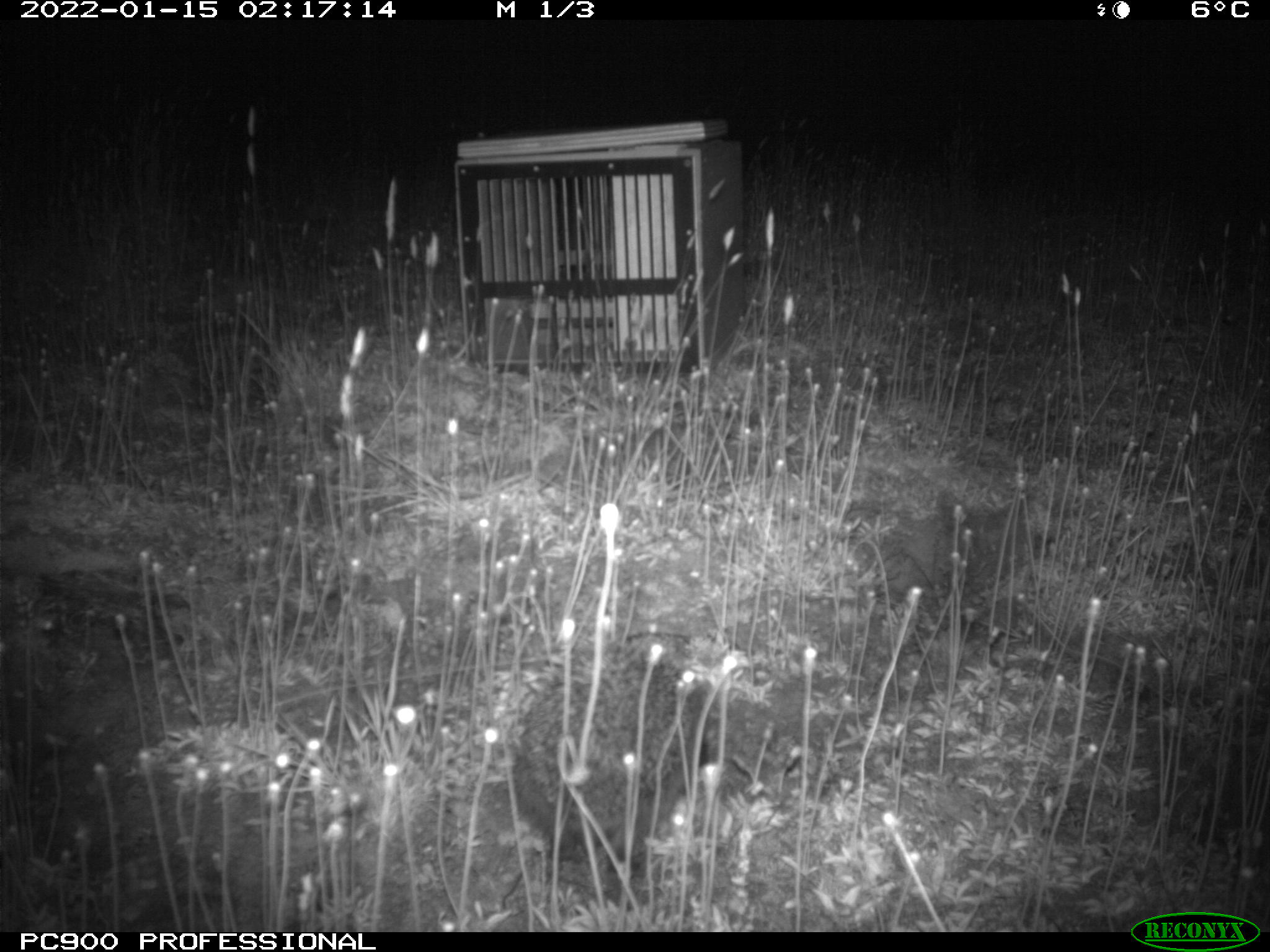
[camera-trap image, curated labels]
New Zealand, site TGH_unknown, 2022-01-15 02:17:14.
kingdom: Animalia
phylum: Chordata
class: Mammalia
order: Eulipotyphla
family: Erinaceidae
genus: Erinaceus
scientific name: Erinaceus europaeus europaeus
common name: european hedgehog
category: hedgehog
Hedgehog (european hedgehog) (Erinaceus europaeus europaeus).